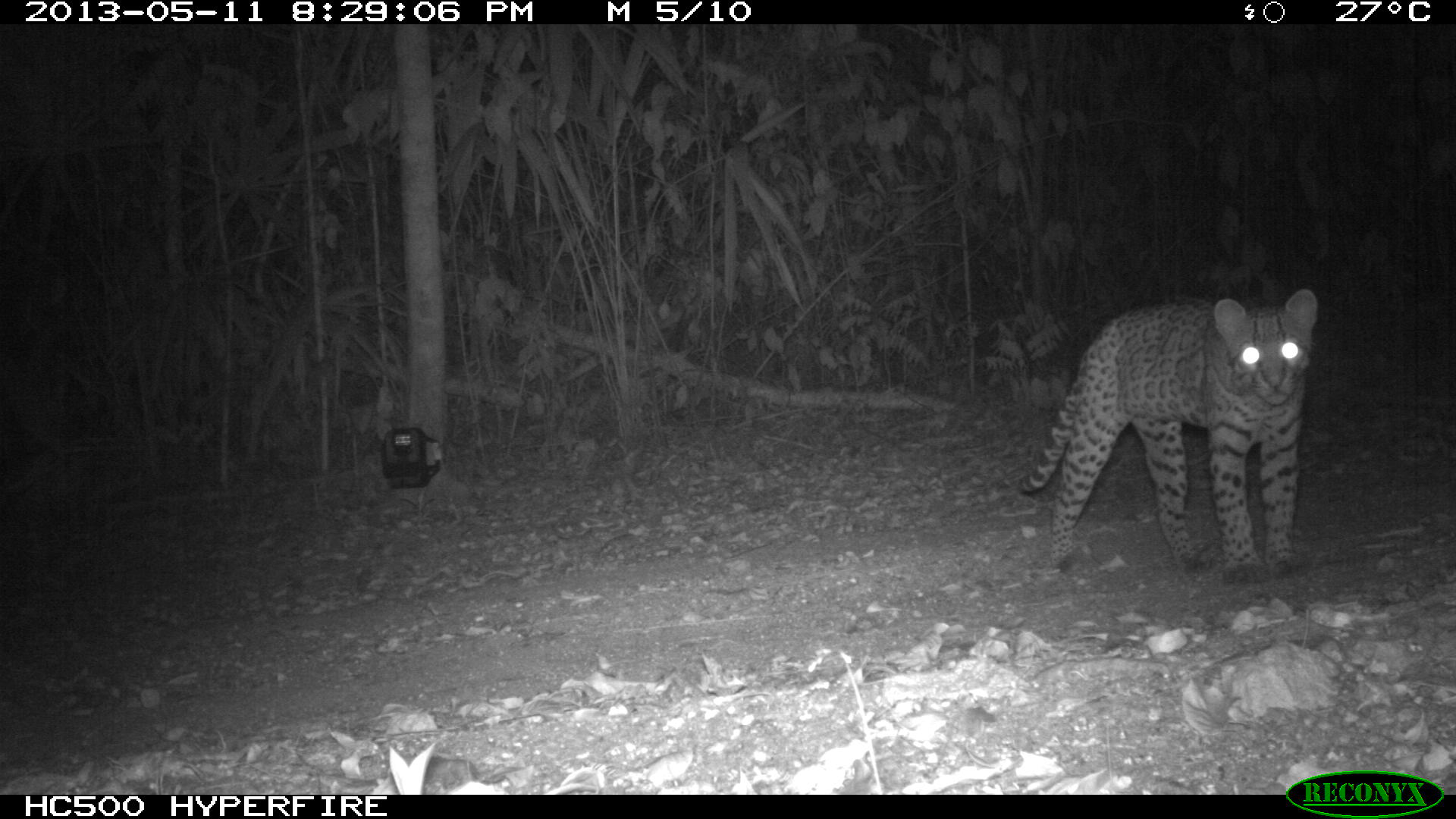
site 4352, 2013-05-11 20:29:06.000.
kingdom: Animalia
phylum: Chordata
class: Mammalia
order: Carnivora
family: Felidae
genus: Leopardus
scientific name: Leopardus pardalis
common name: ocelot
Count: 1.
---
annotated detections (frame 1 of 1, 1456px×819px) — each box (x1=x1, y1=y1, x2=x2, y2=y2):
leopardus pardalis: (x1=1015, y1=286, x2=1318, y2=584)